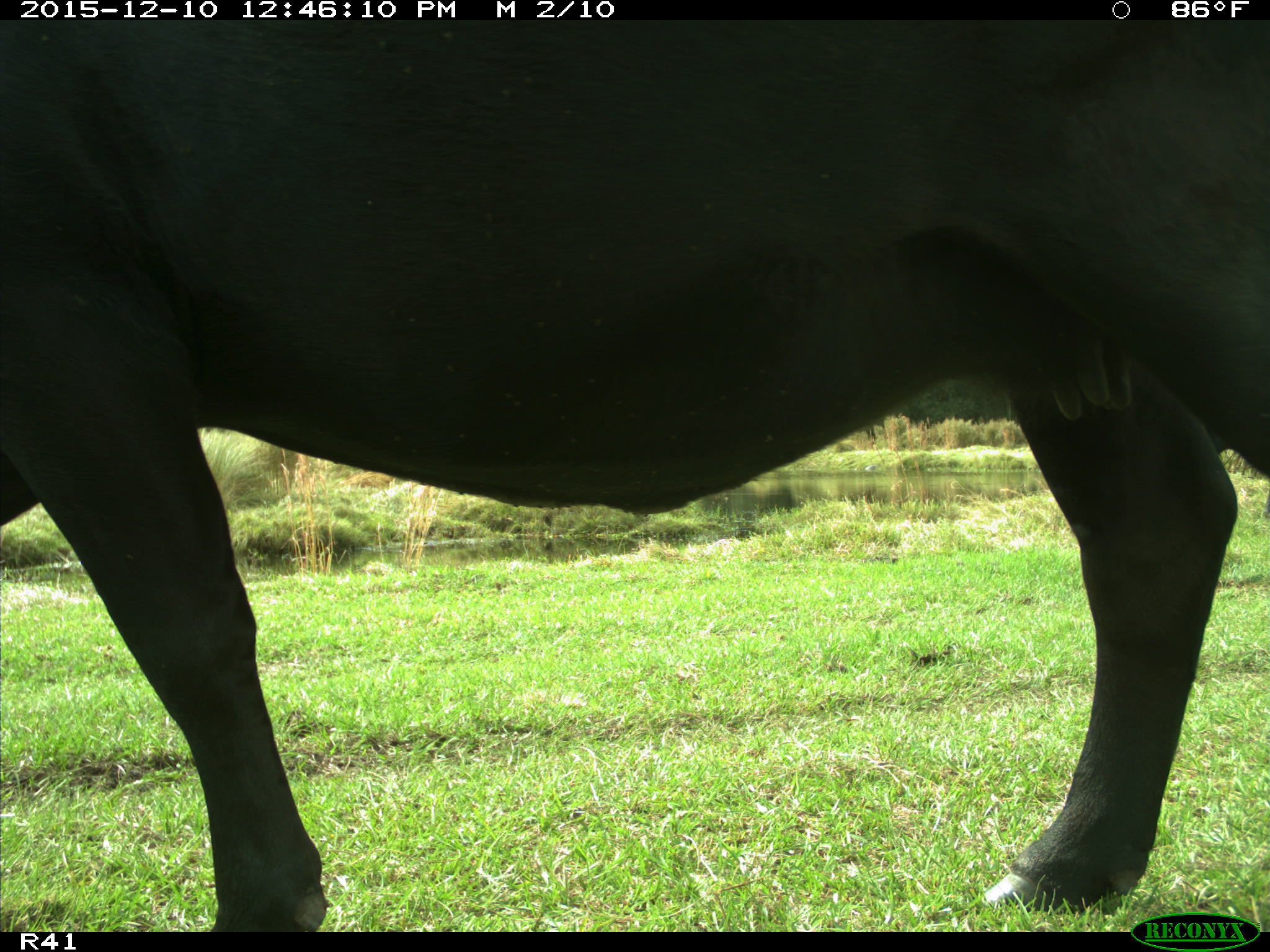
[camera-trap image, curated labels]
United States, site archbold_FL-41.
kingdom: Animalia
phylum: Chordata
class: Mammalia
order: Artiodactyla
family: Bovidae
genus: Bos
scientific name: Bos taurus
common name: domestic cow